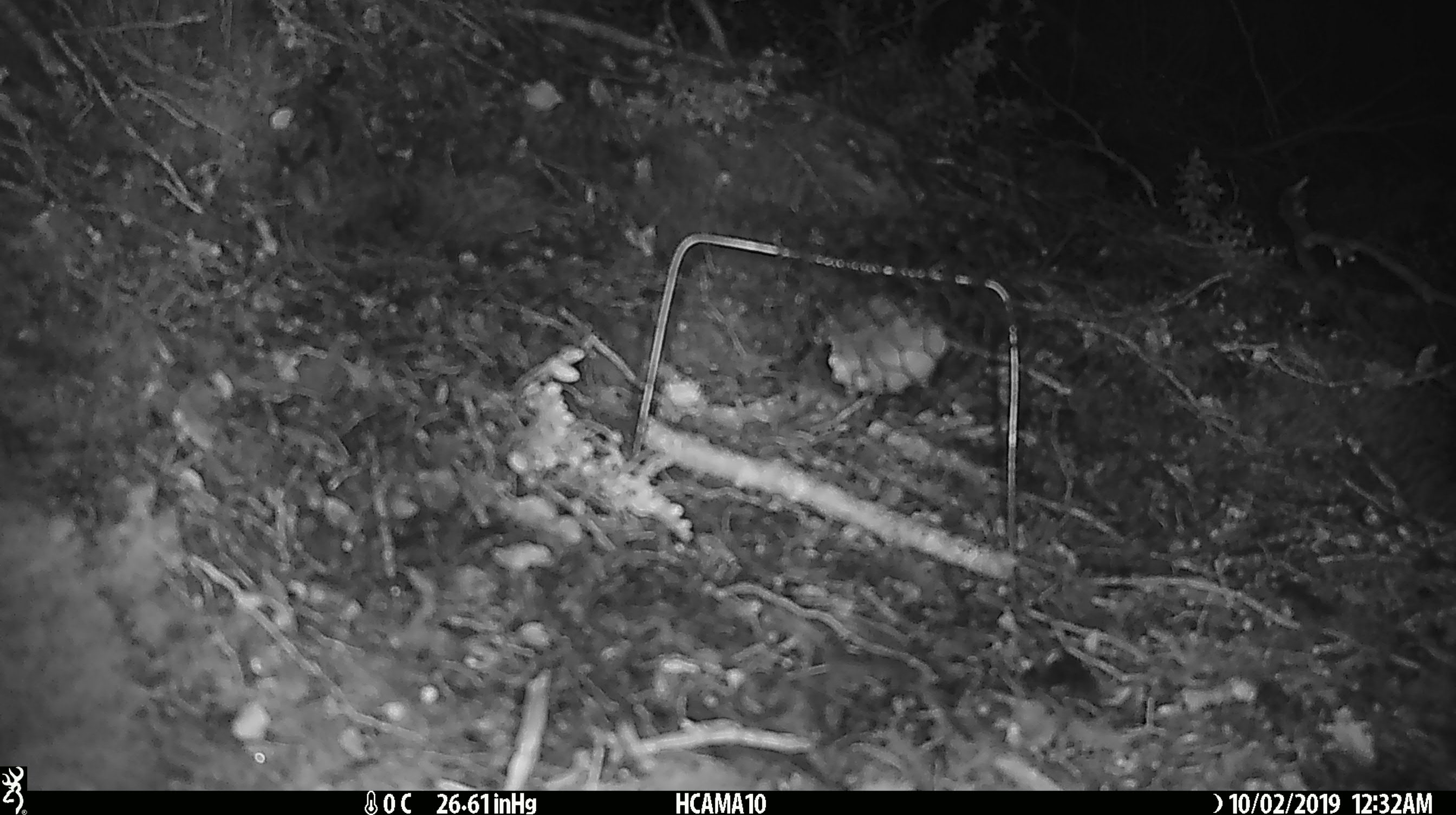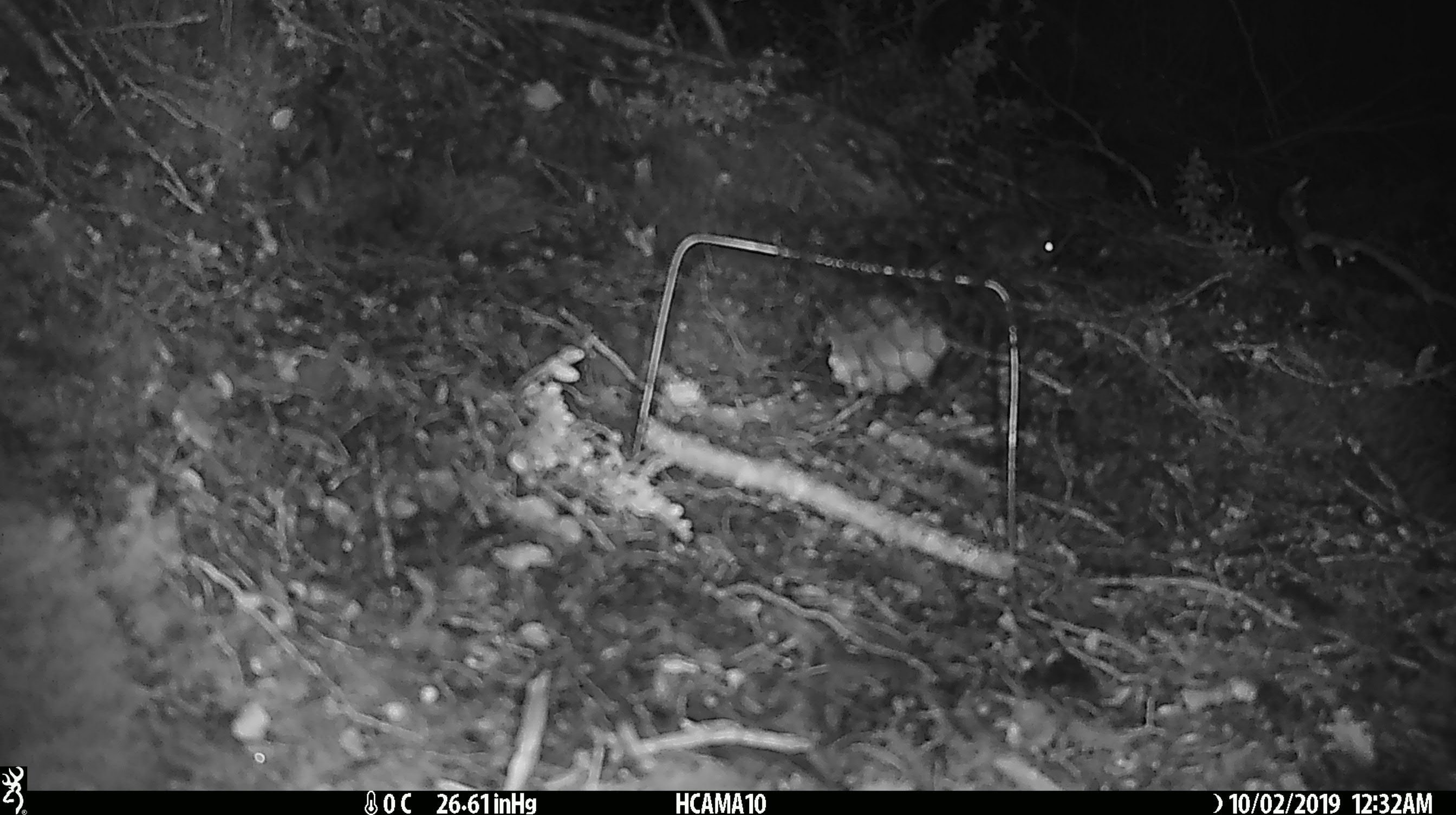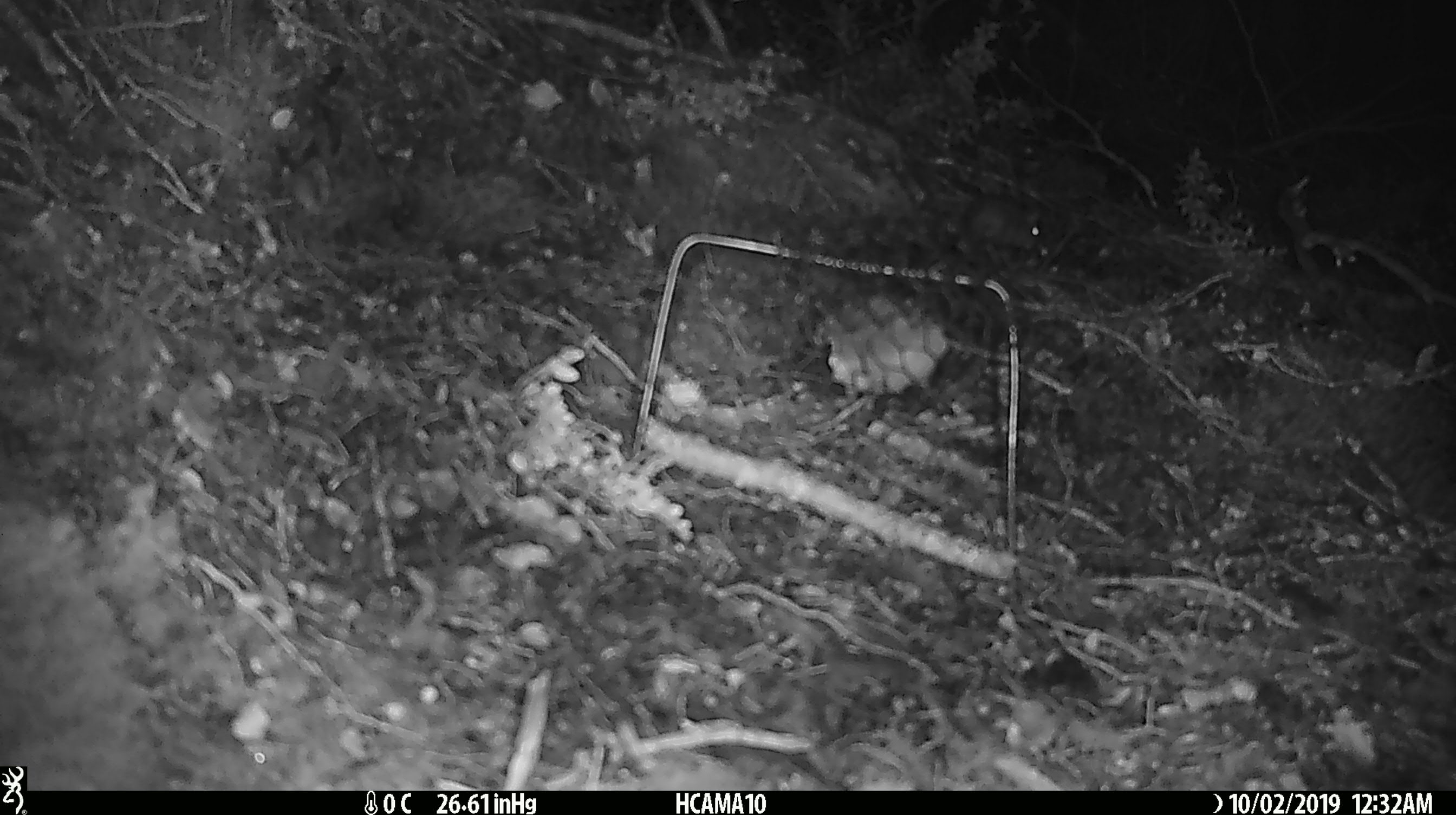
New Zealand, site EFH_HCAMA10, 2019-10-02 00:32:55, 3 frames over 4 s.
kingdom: Animalia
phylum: Chordata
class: Mammalia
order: Rodentia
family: Muridae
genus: Mus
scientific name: Mus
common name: mouse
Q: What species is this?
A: Mouse (Mus).